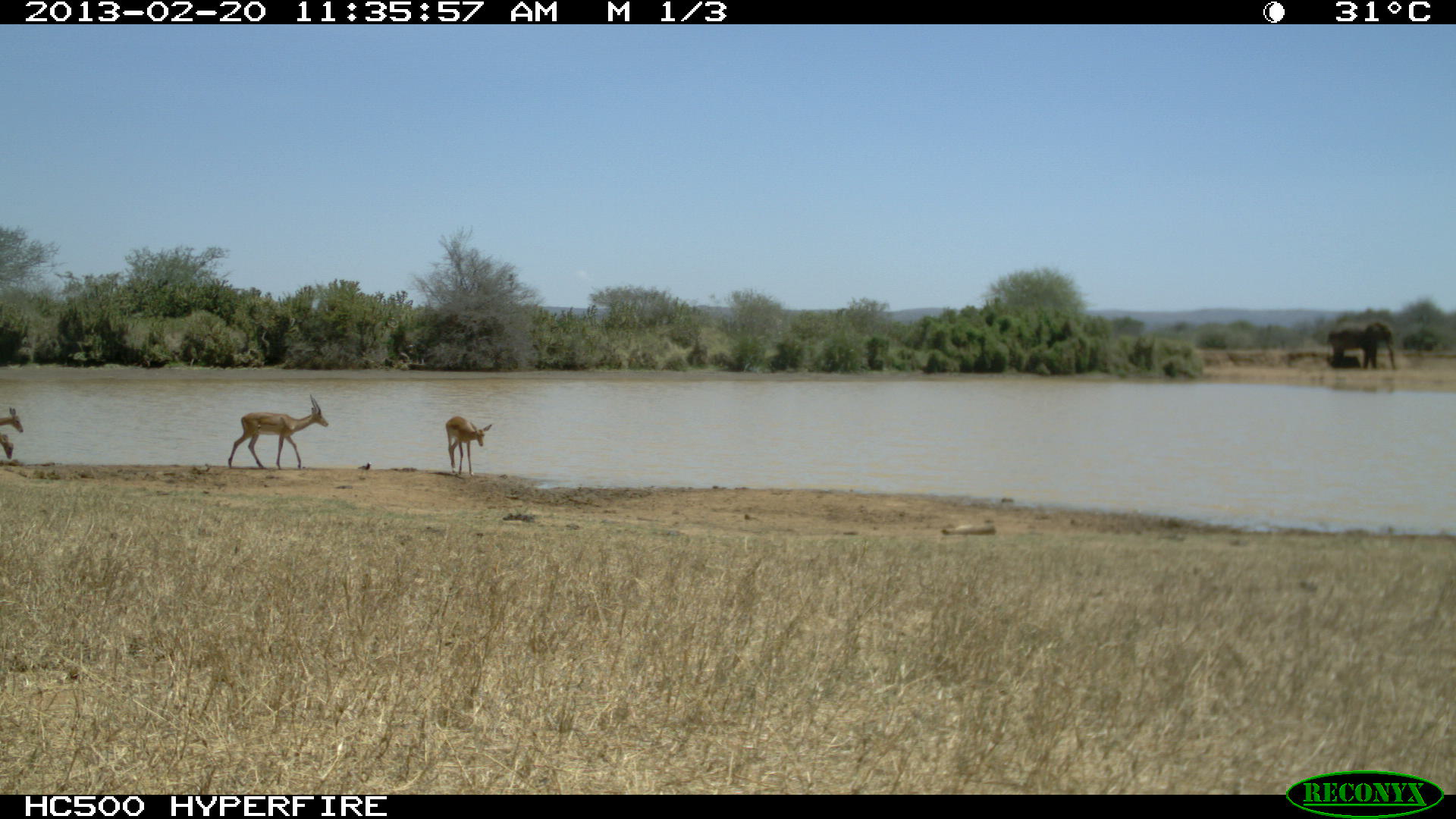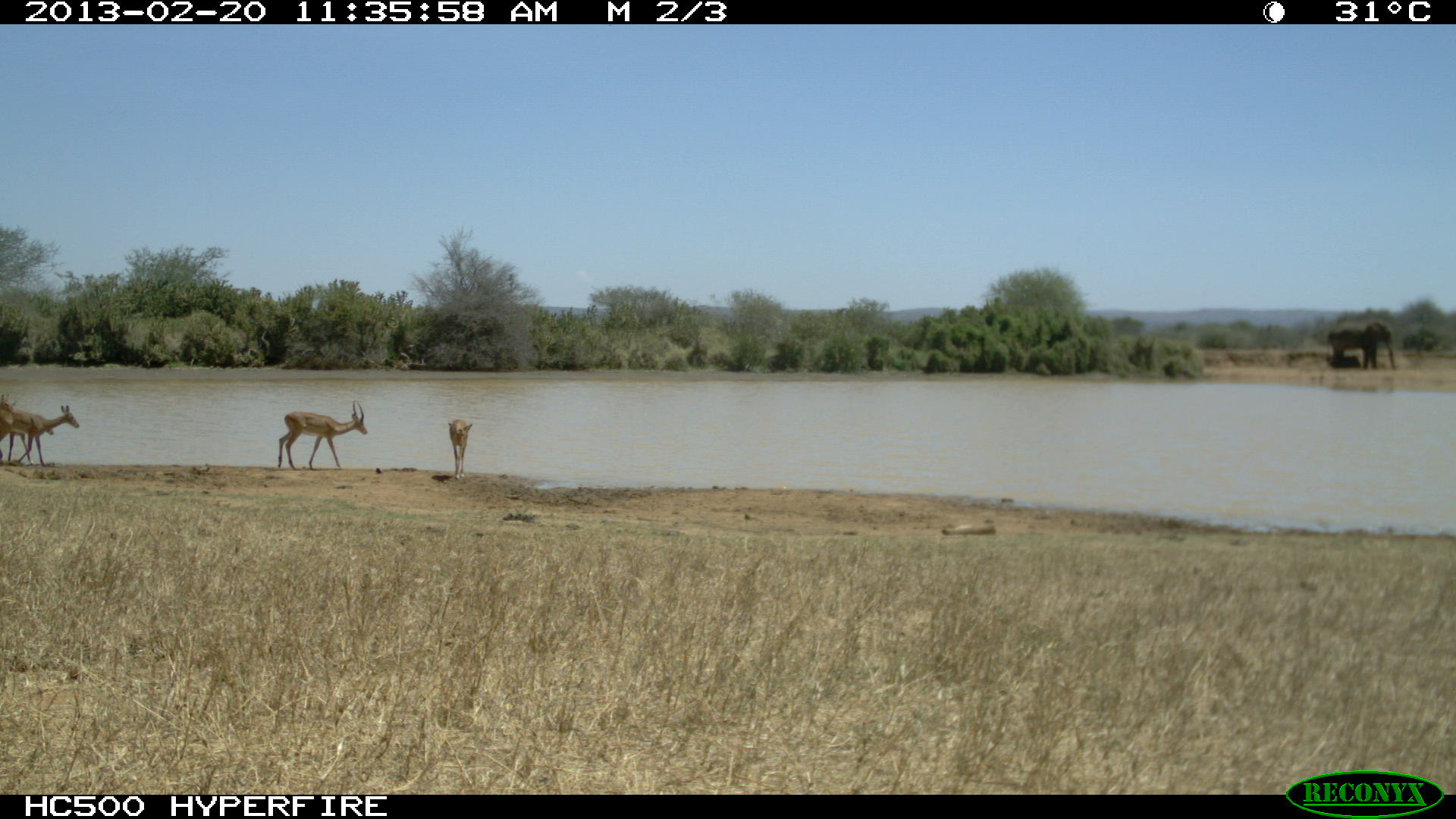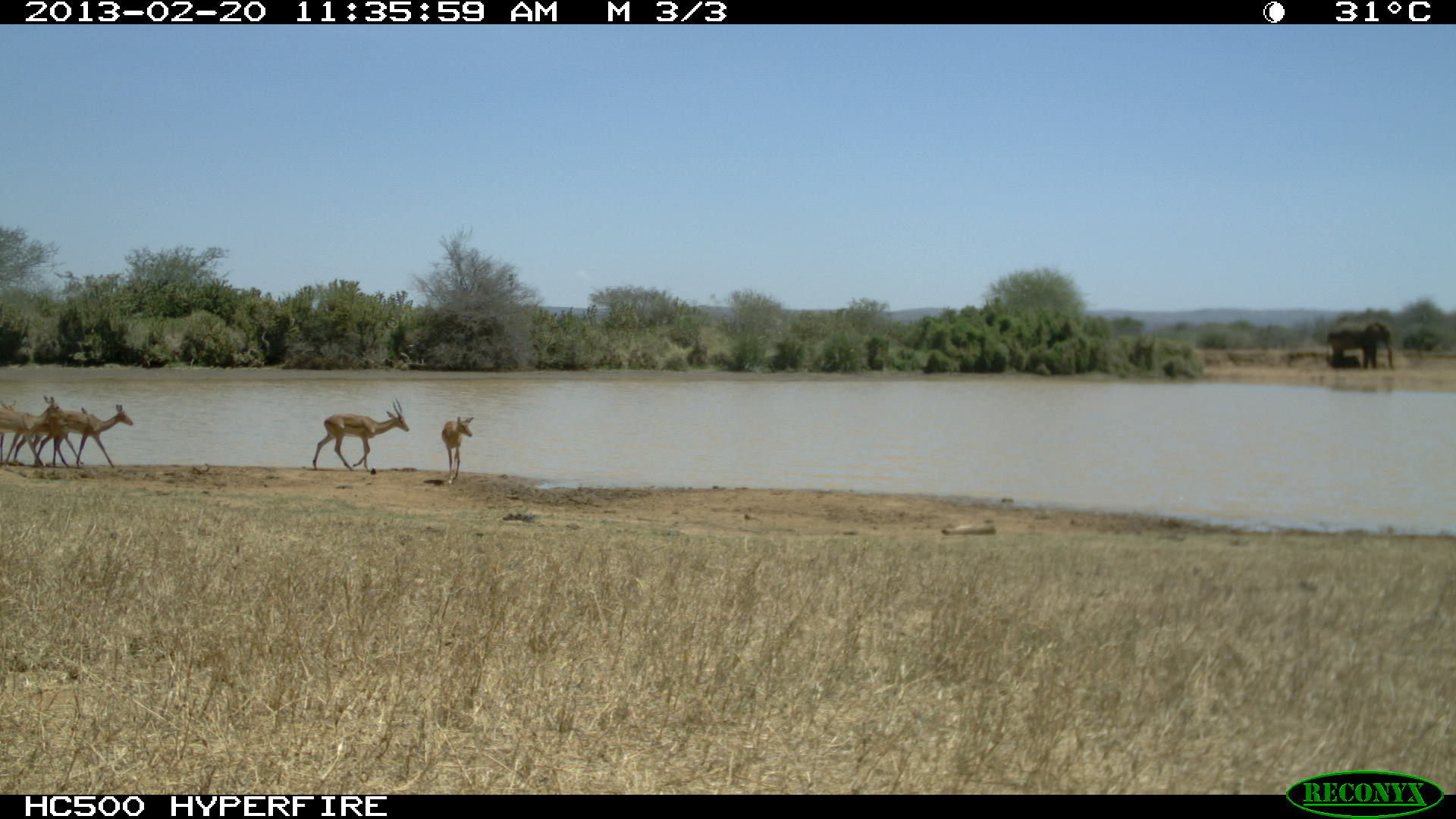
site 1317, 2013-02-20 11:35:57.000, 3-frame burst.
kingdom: Animalia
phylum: Chordata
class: Mammalia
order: Artiodactyla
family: Bovidae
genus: Aepyceros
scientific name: Aepyceros melampus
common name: impala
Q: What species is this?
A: Aepyceros melampus (impala).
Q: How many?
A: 4.